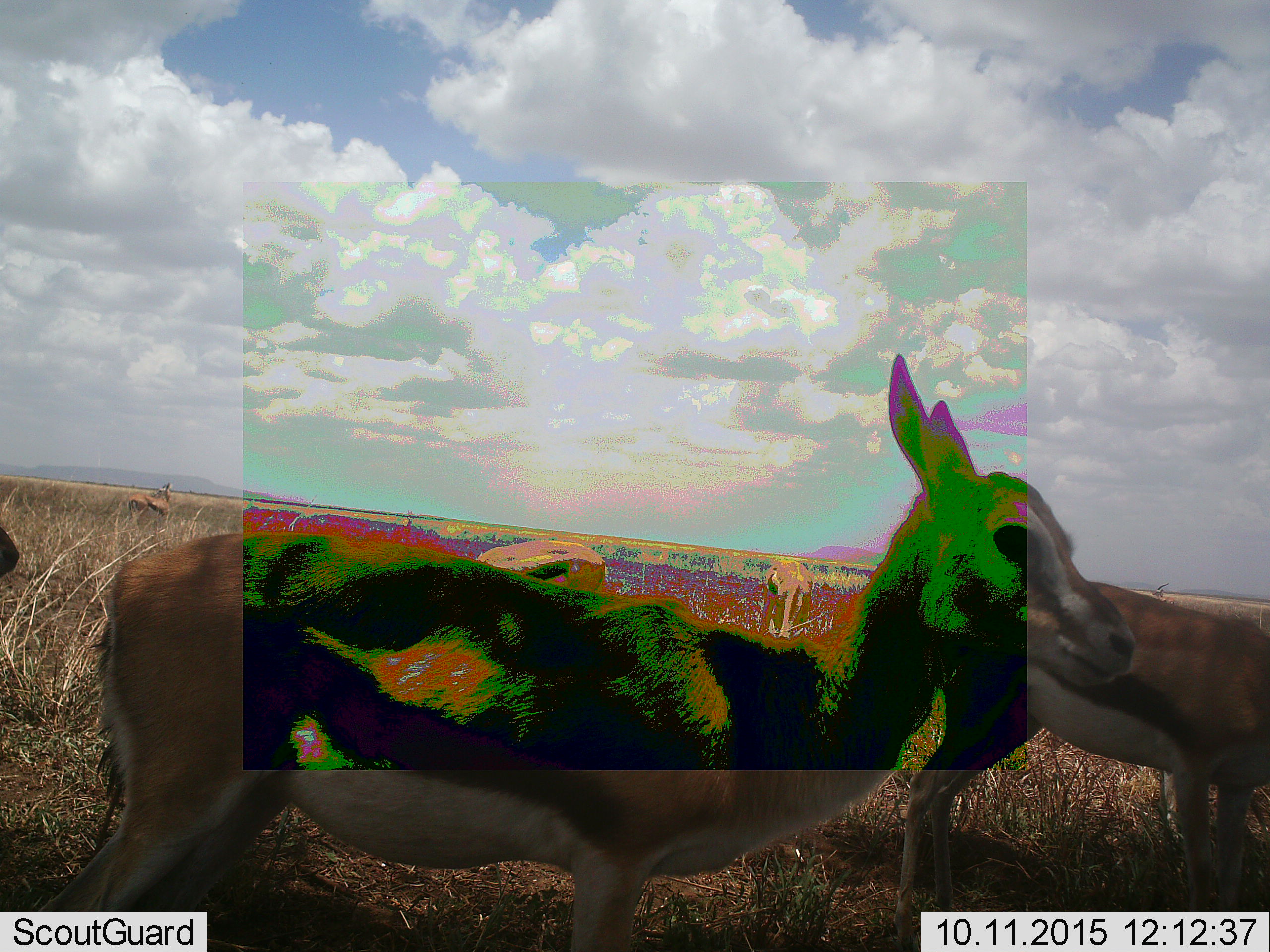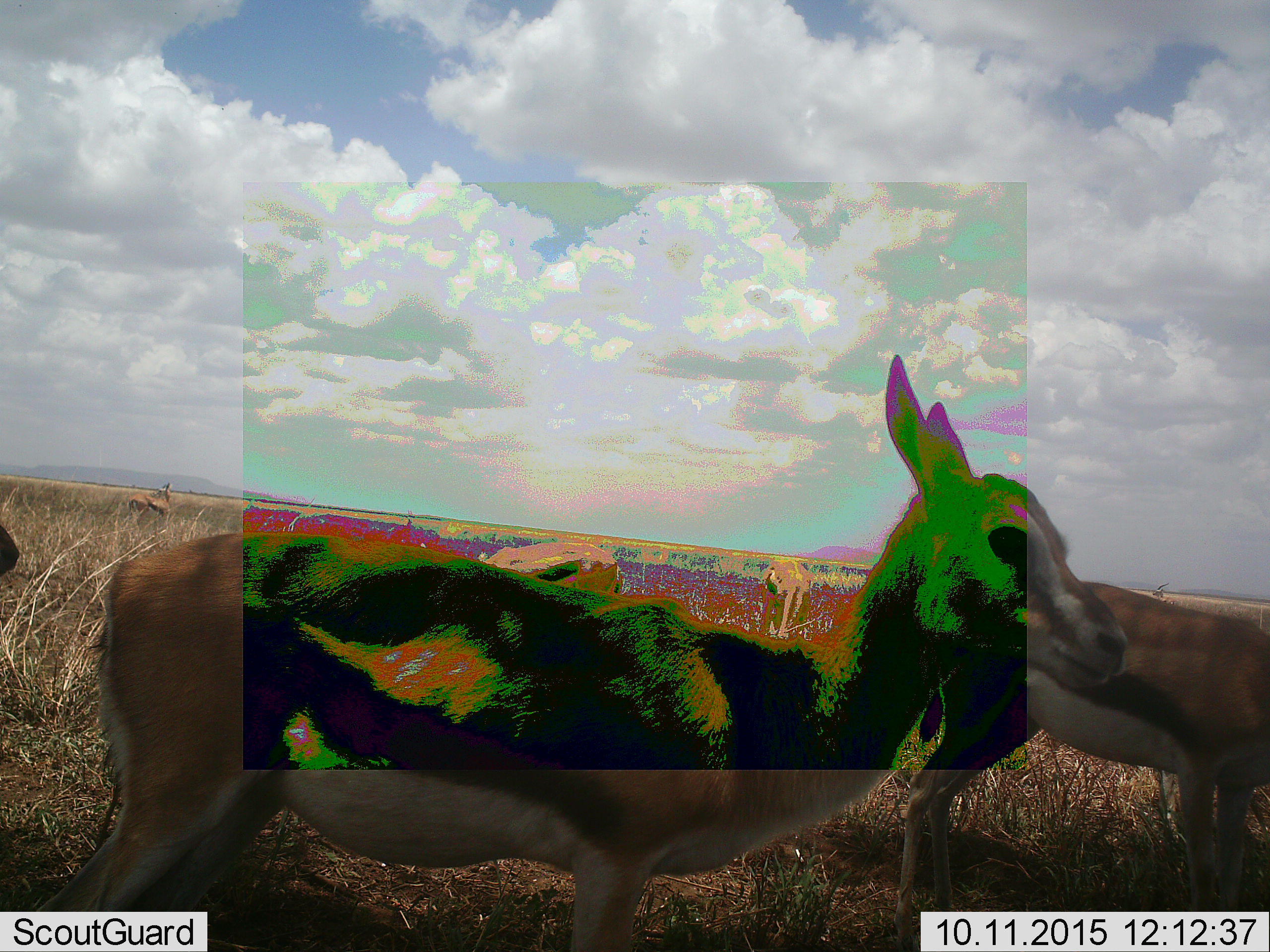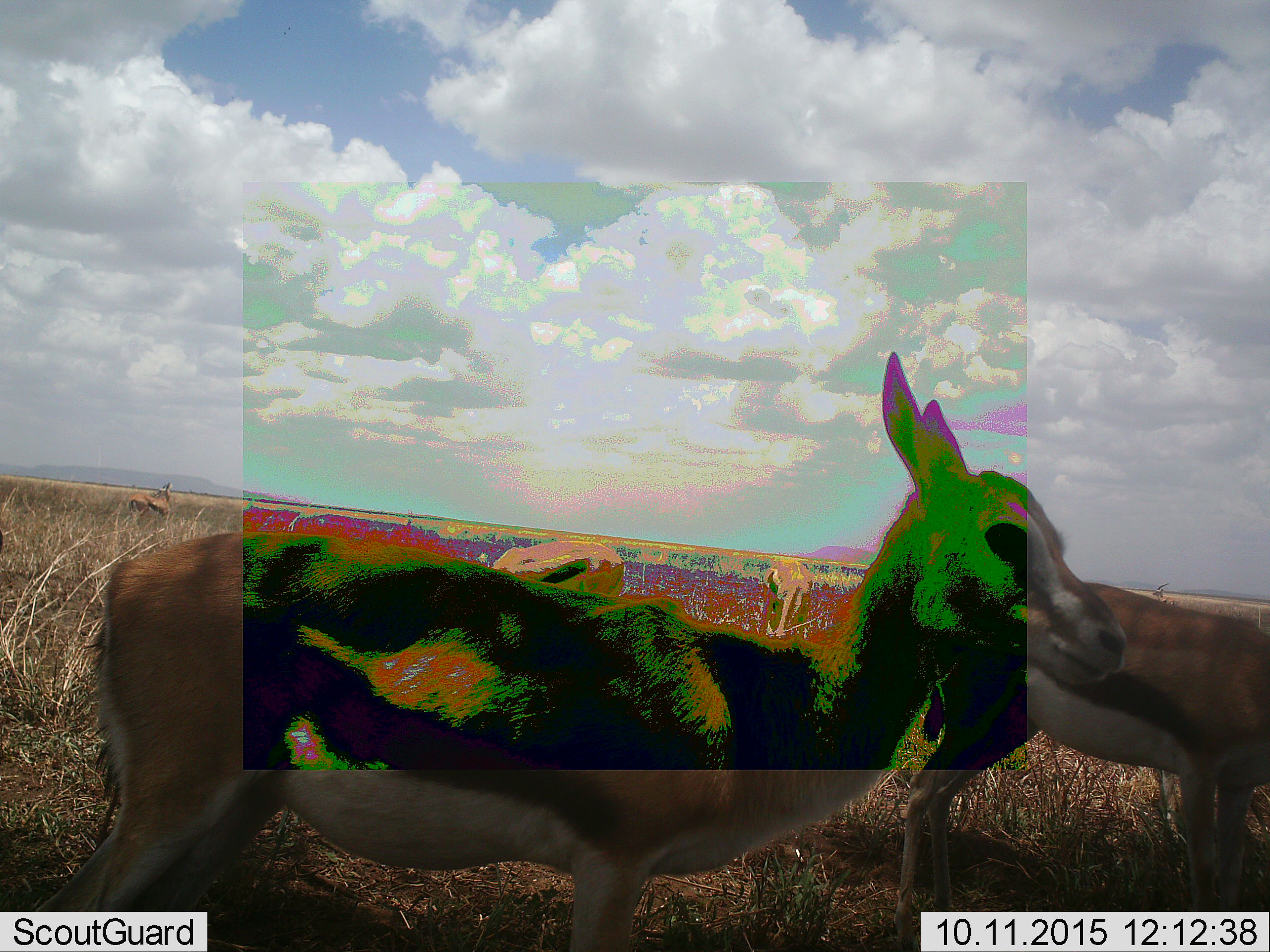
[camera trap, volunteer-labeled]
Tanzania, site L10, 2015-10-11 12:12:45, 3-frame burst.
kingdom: Animalia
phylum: Chordata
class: Mammalia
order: Artiodactyla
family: Bovidae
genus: Eudorcas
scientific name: Eudorcas thomsonii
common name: thomson's gazelle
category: gazellethomsons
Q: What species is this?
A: Gazellethomsons (thomson's gazelle) (Eudorcas thomsonii).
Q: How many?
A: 6.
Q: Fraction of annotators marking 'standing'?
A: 100%.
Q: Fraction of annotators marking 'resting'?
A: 0%.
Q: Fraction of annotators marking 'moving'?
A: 38%.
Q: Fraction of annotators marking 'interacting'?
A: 0%.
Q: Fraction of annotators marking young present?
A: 0%.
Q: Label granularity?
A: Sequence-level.